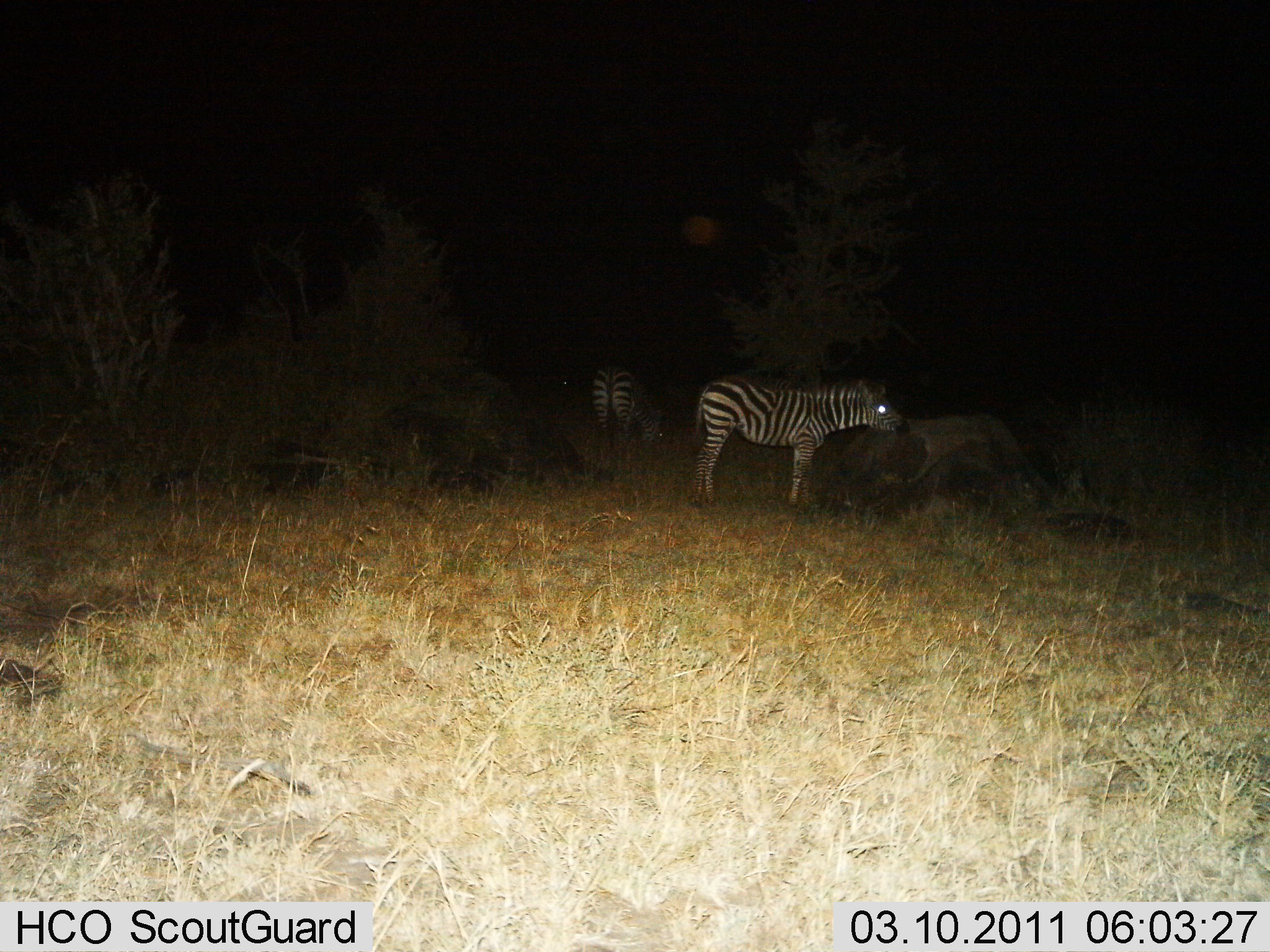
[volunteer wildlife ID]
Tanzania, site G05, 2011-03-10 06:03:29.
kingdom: Animalia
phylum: Chordata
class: Mammalia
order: Perissodactyla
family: Equidae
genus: Equus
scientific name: Equus quagga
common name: plains zebra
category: zebra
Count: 2.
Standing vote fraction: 92%.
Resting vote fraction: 0%.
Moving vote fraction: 0%.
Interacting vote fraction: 0%.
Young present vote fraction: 0%.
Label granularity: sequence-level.